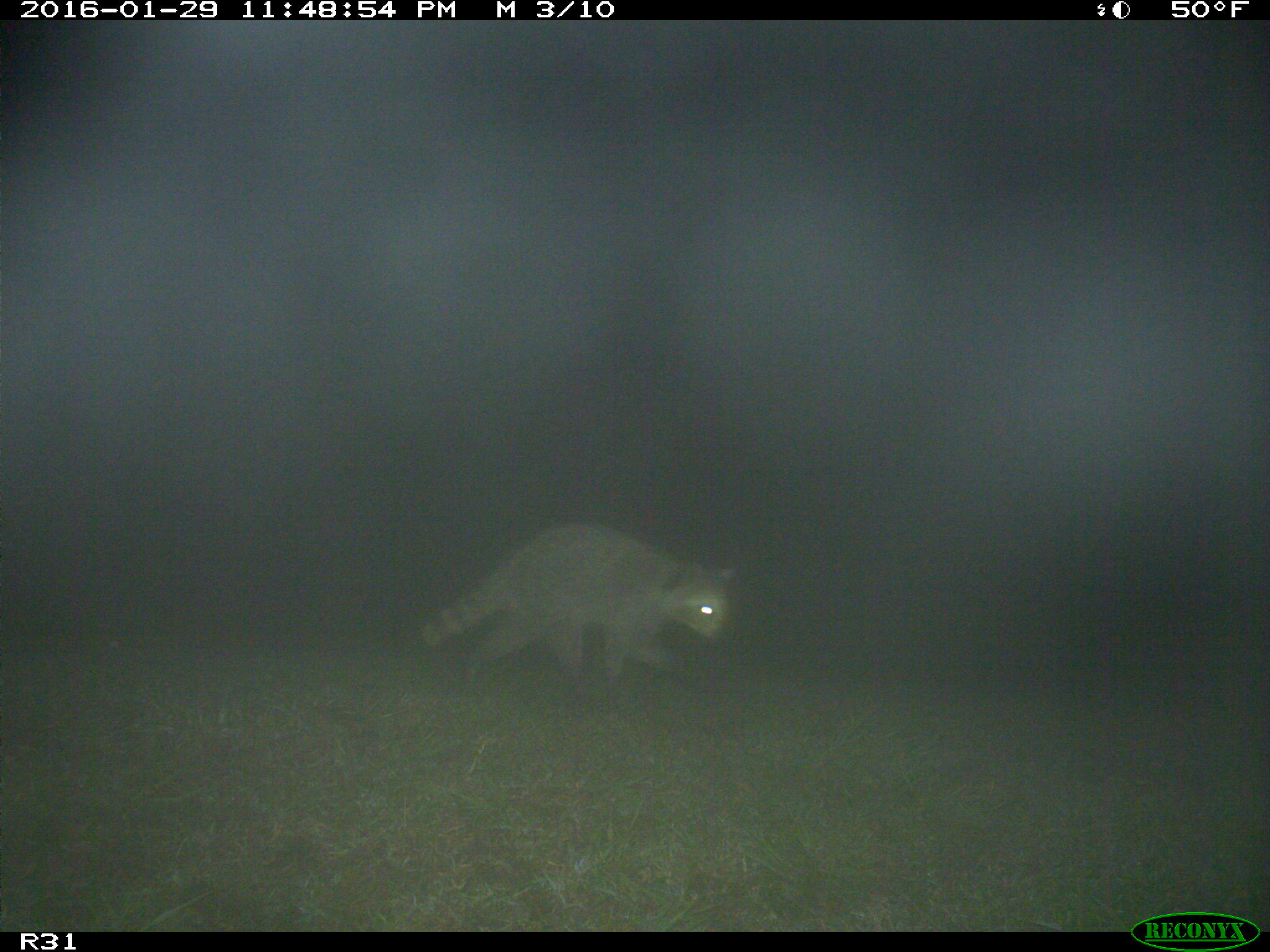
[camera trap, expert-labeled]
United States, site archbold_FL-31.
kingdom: Animalia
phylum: Chordata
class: Mammalia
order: Carnivora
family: Procyonidae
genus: Procyon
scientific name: Procyon lotor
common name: common raccoon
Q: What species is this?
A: Procyon lotor (common raccoon).